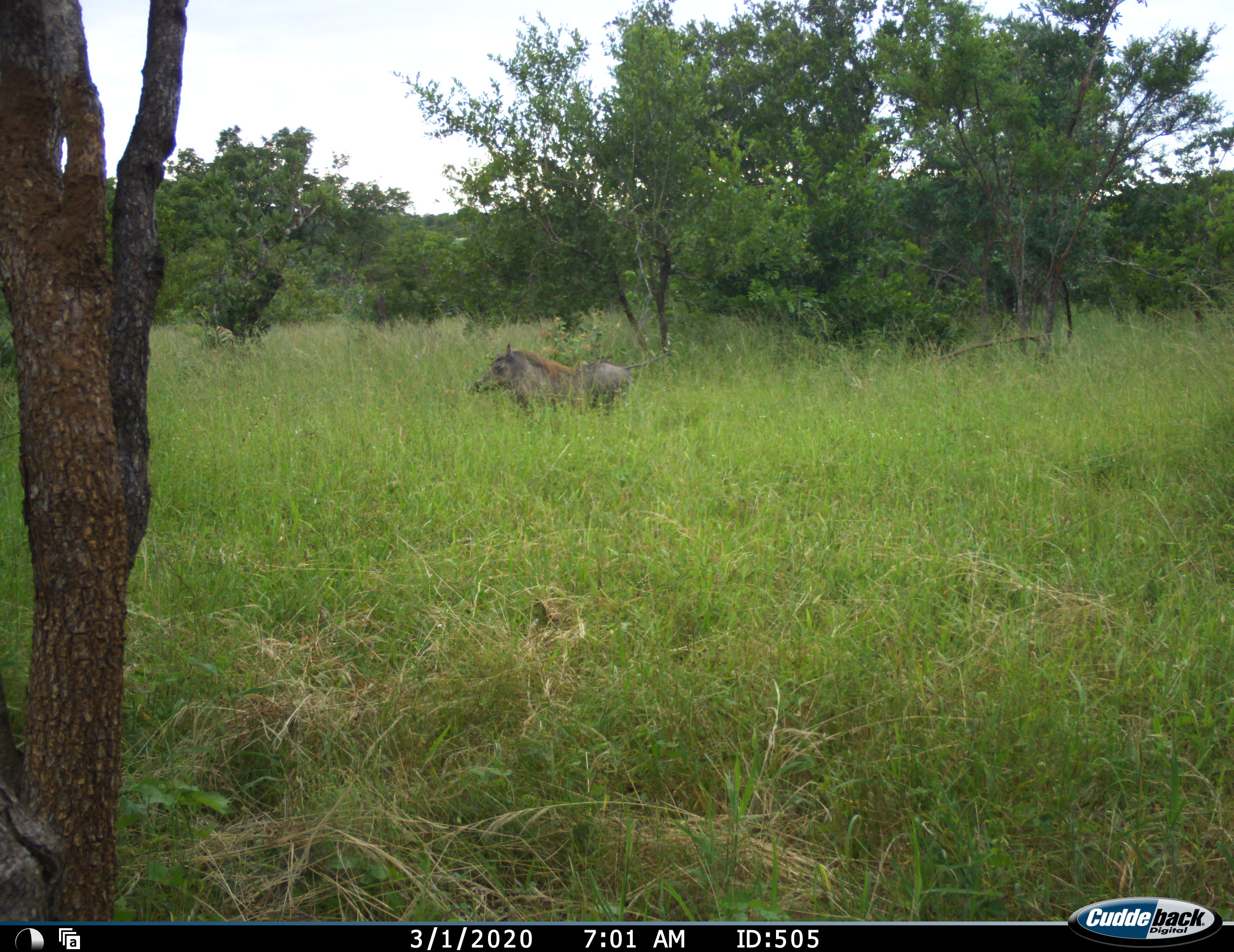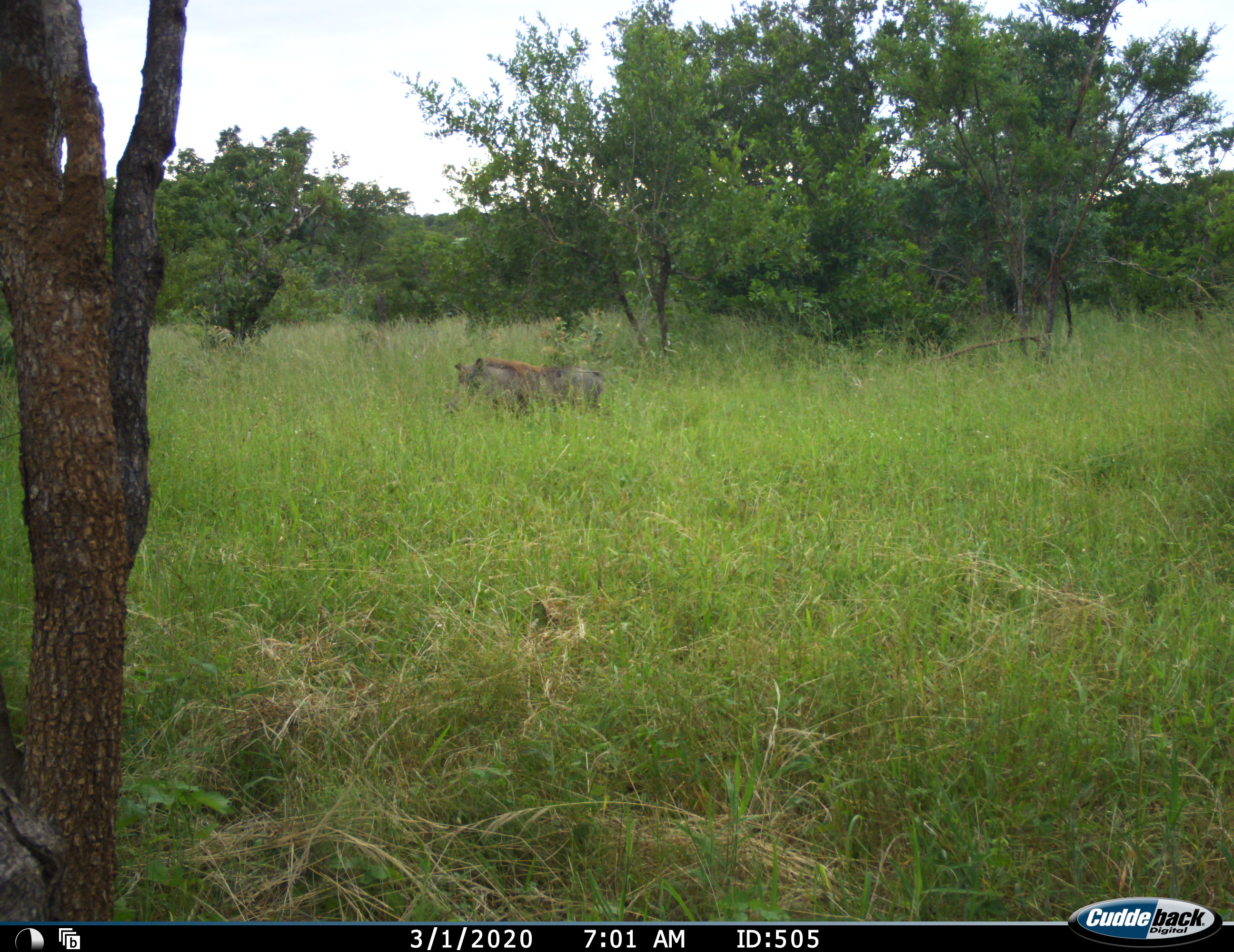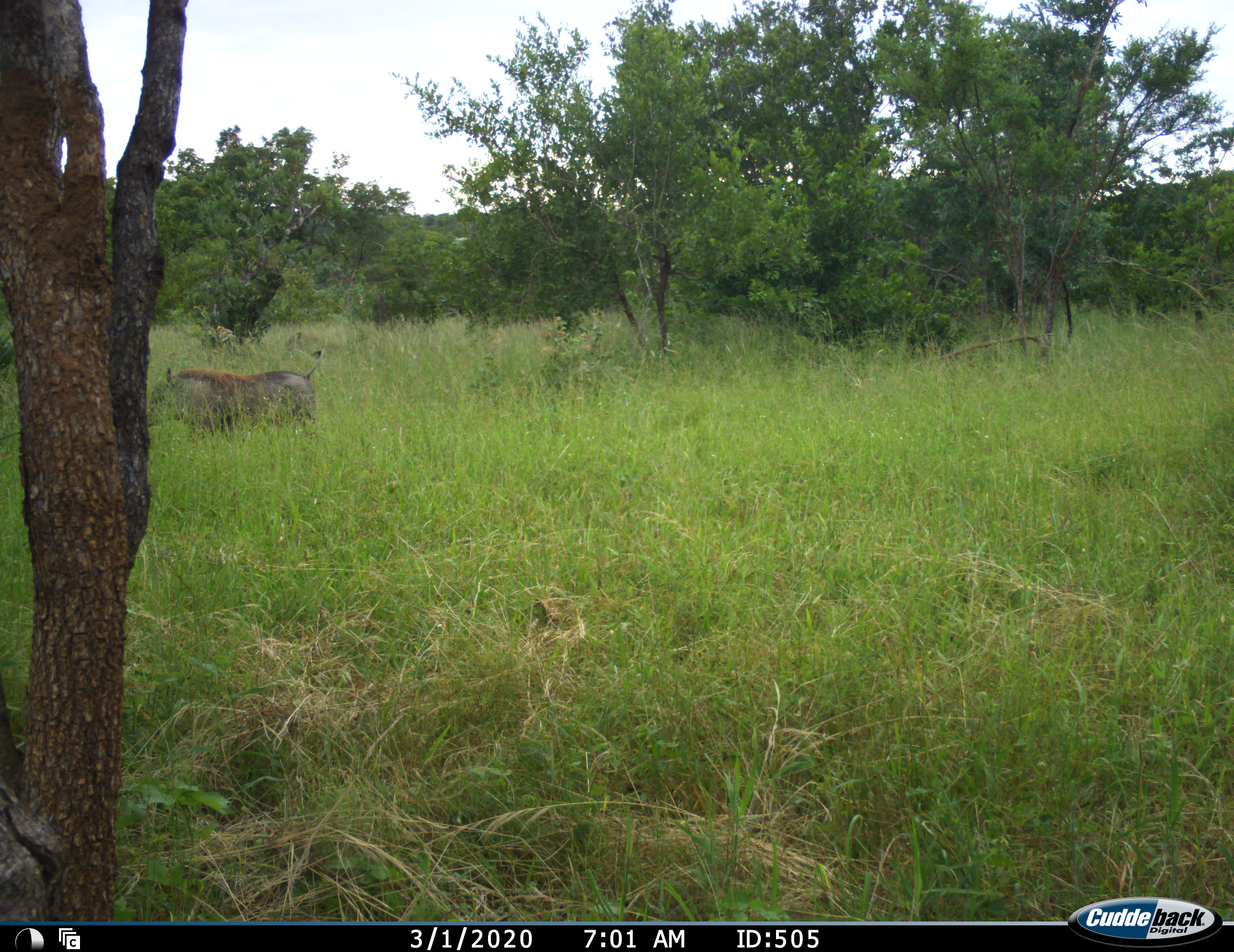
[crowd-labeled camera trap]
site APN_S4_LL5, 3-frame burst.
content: unidentified animal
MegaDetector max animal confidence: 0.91